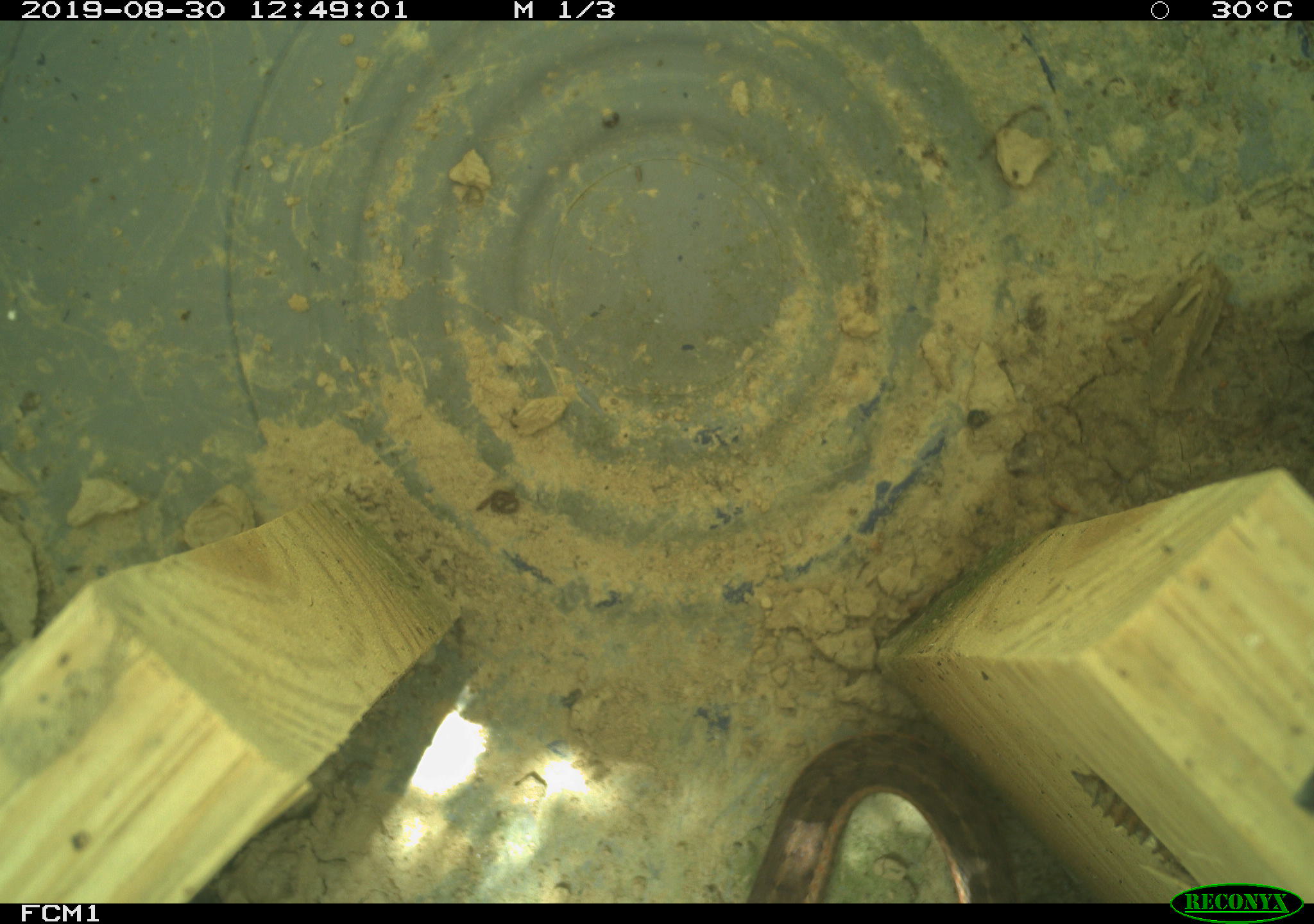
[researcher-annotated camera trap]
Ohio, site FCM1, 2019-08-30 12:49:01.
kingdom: Animalia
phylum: Chordata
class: Reptilia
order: Squamata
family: Colubridae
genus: Thamnophis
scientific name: Thamnophis sirtalis sirtalis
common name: eastern gartersnake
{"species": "eastern gartersnake (Thamnophis sirtalis sirtalis)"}